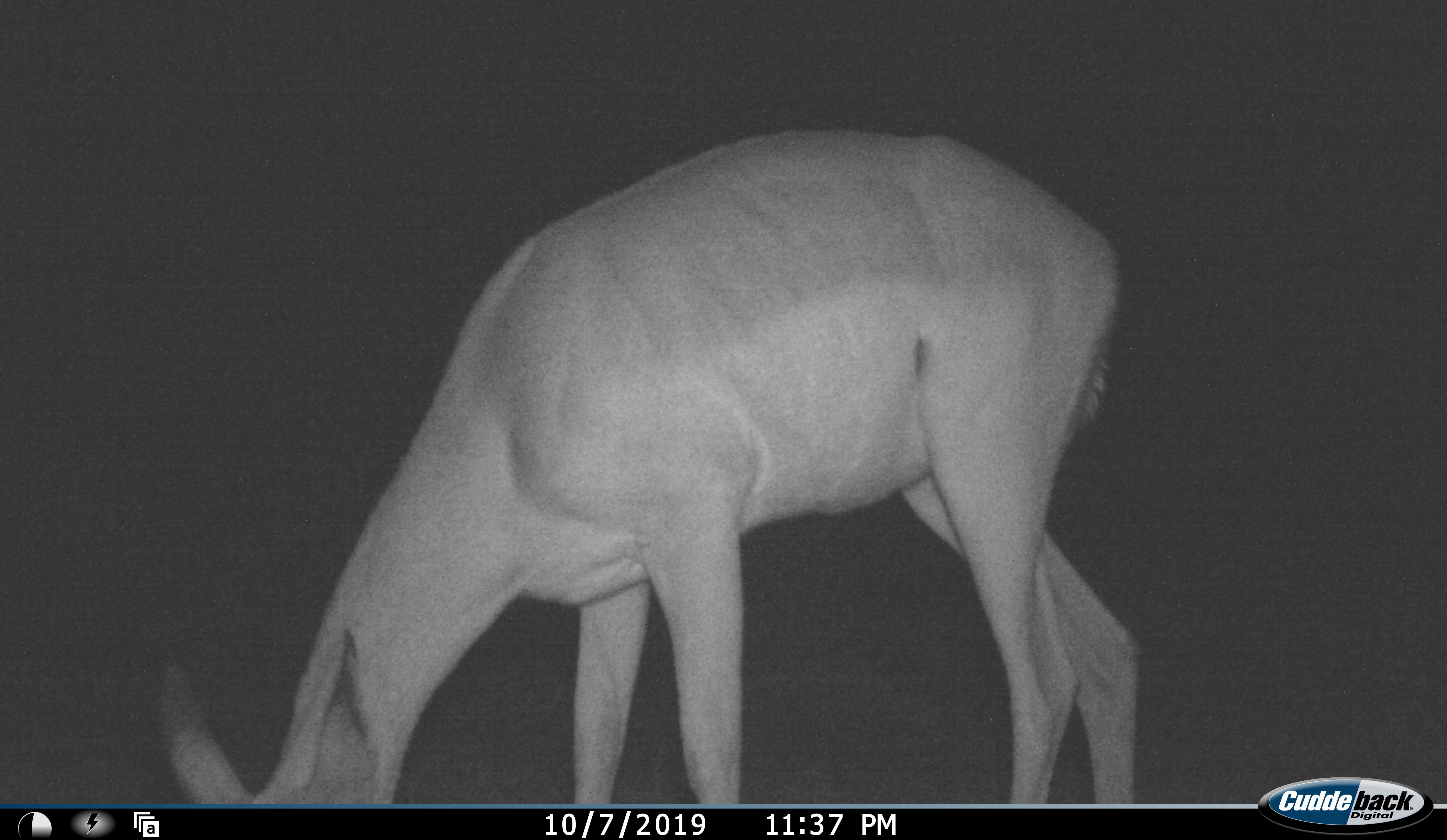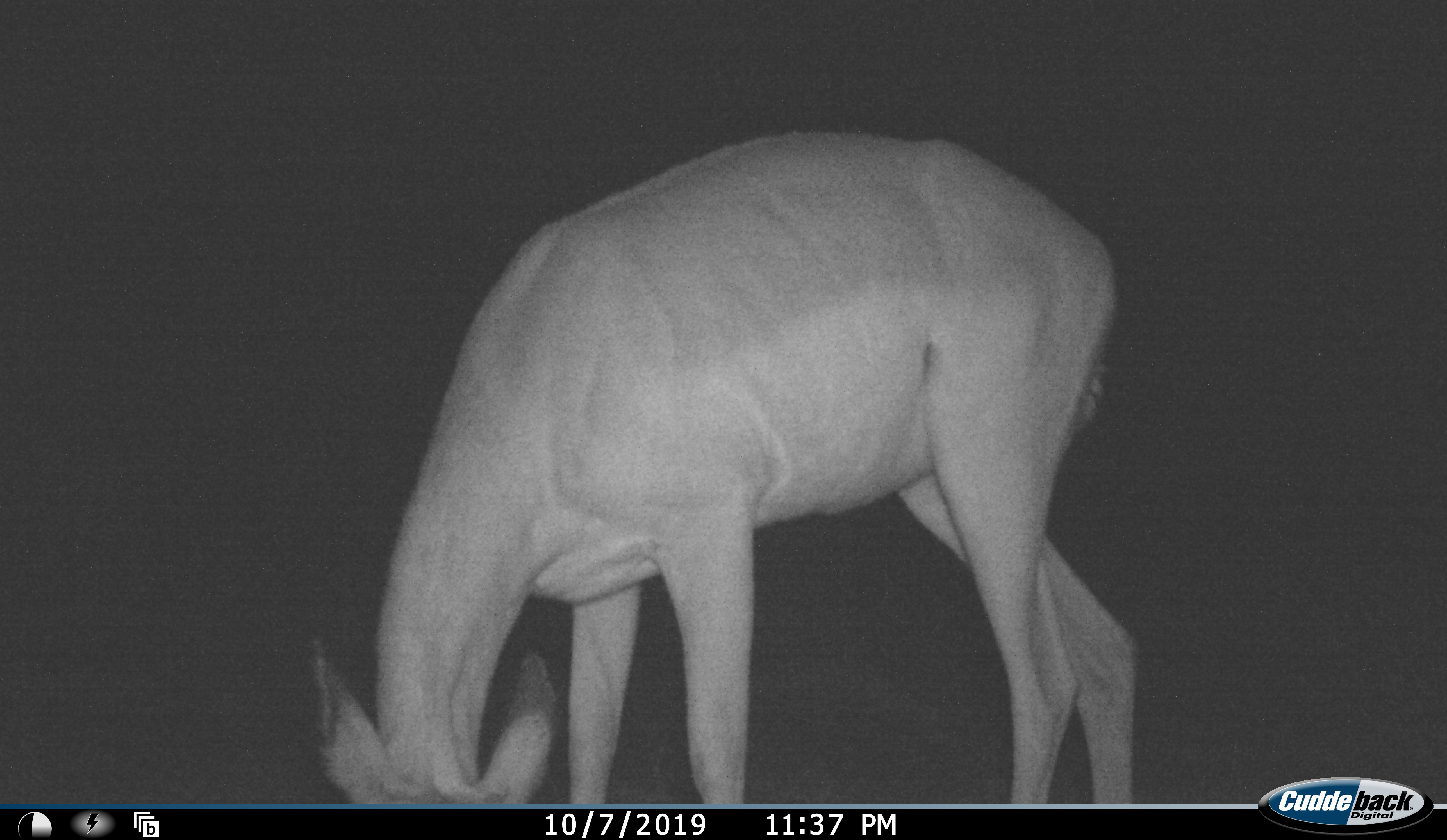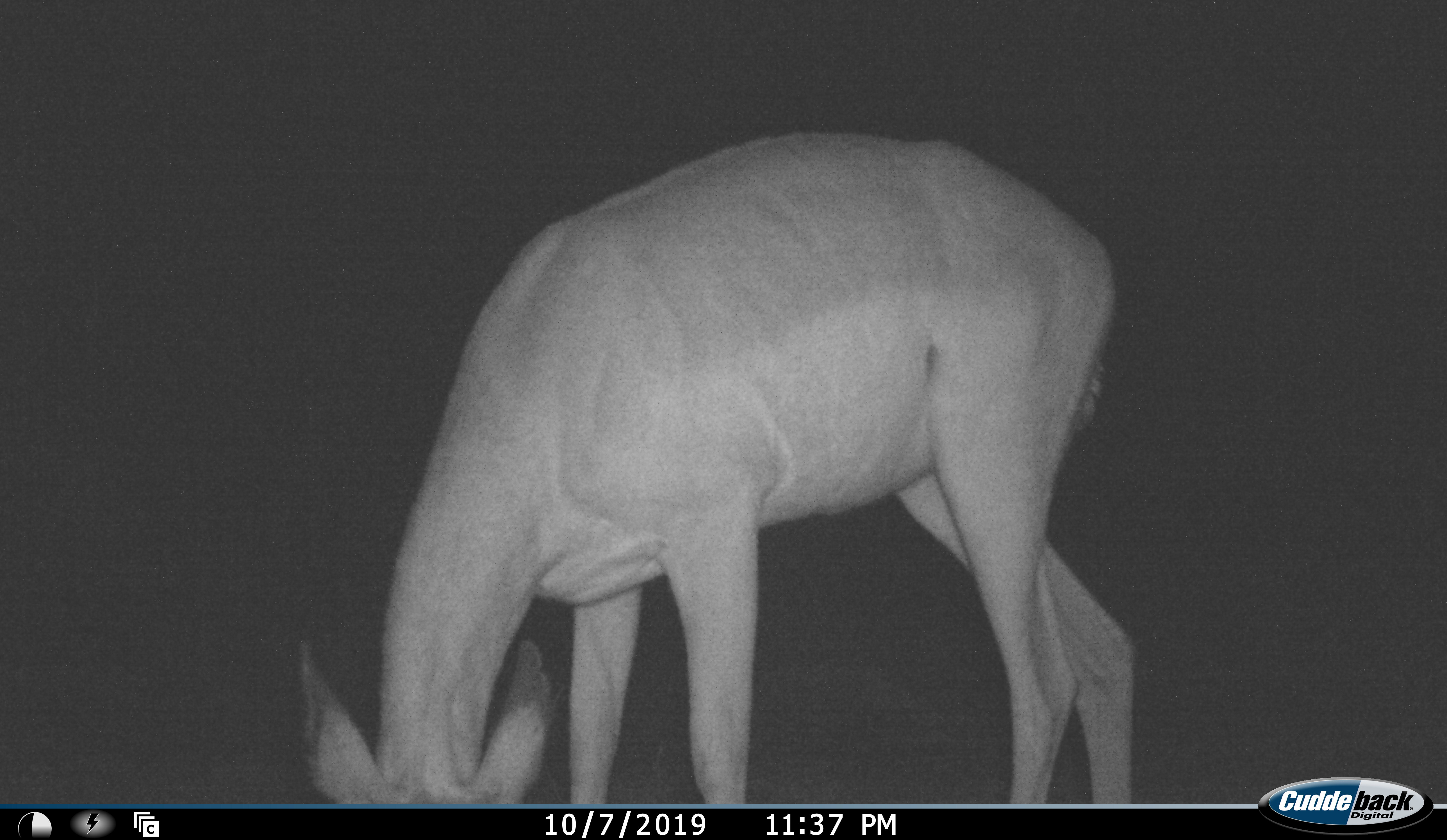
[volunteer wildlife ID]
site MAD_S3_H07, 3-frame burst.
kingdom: Animalia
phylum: Chordata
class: Mammalia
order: Artiodactyla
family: Bovidae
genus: Aepyceros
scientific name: Aepyceros melampus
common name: impala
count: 1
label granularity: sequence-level